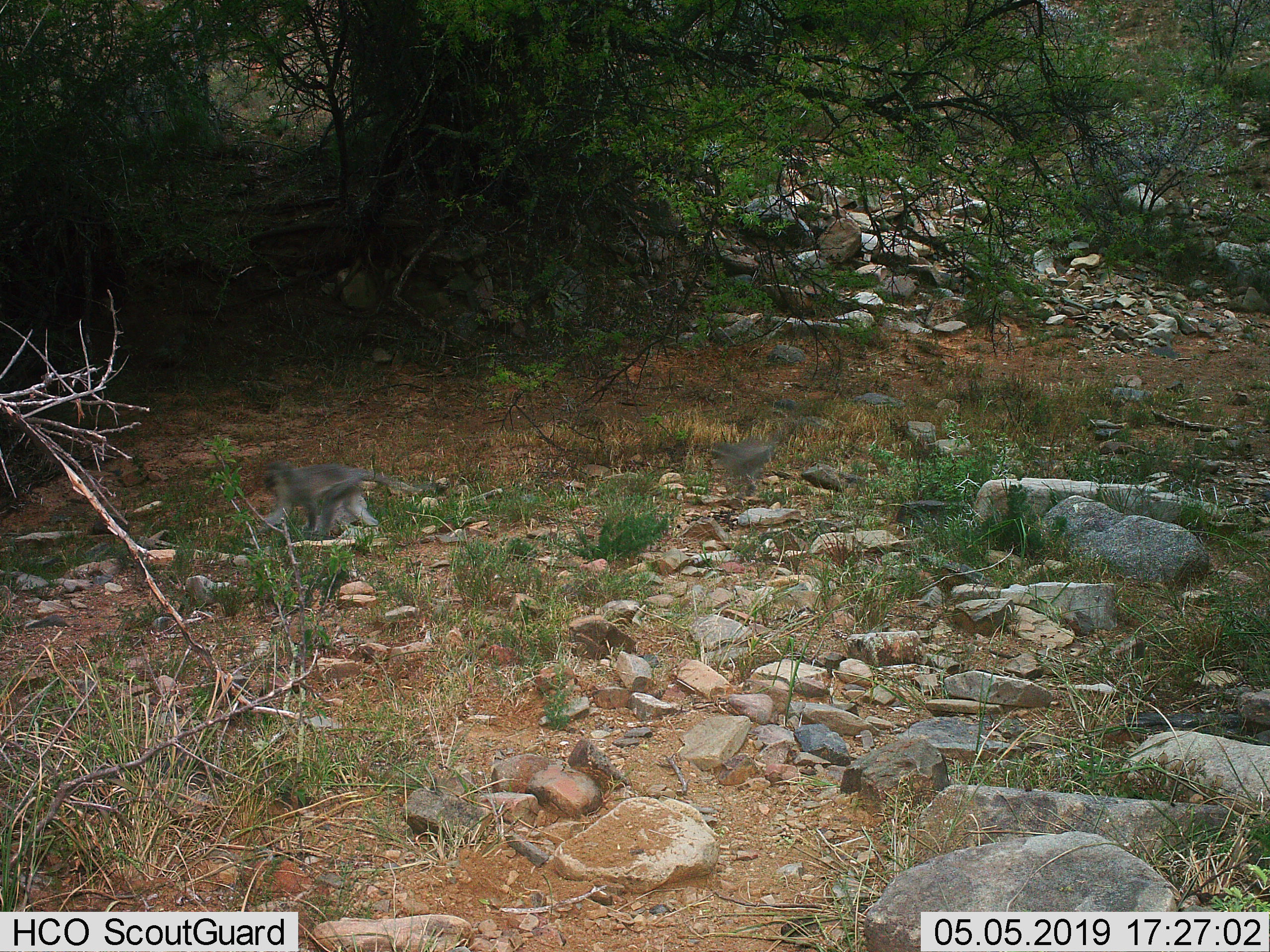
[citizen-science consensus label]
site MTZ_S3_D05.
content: unidentified animal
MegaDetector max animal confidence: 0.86